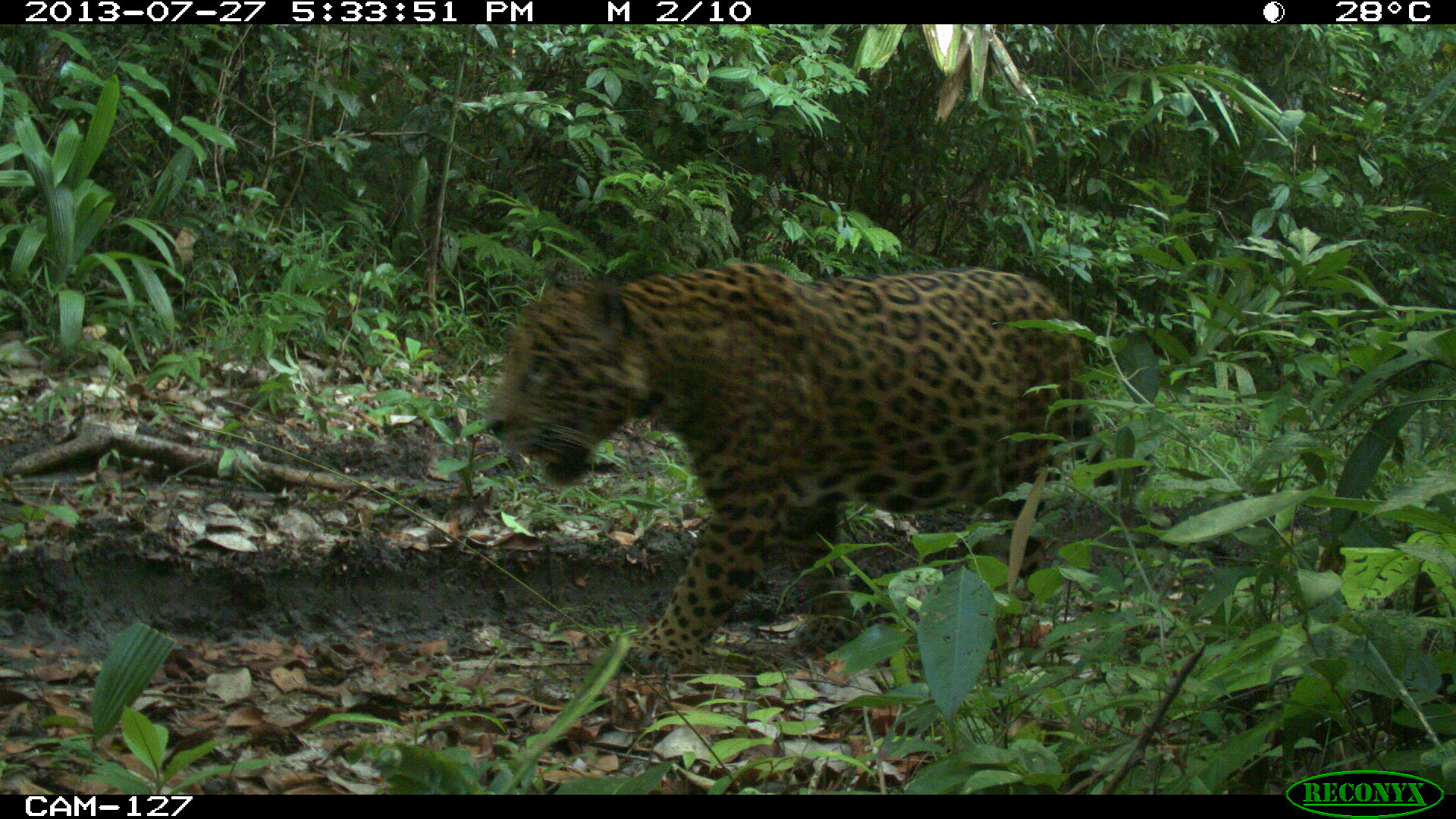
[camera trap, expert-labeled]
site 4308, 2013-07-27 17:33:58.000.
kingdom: Animalia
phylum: Chordata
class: Mammalia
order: Carnivora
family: Felidae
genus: Panthera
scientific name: Panthera onca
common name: jaguar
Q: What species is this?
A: Panthera onca (jaguar).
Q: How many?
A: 1.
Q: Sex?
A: Male.